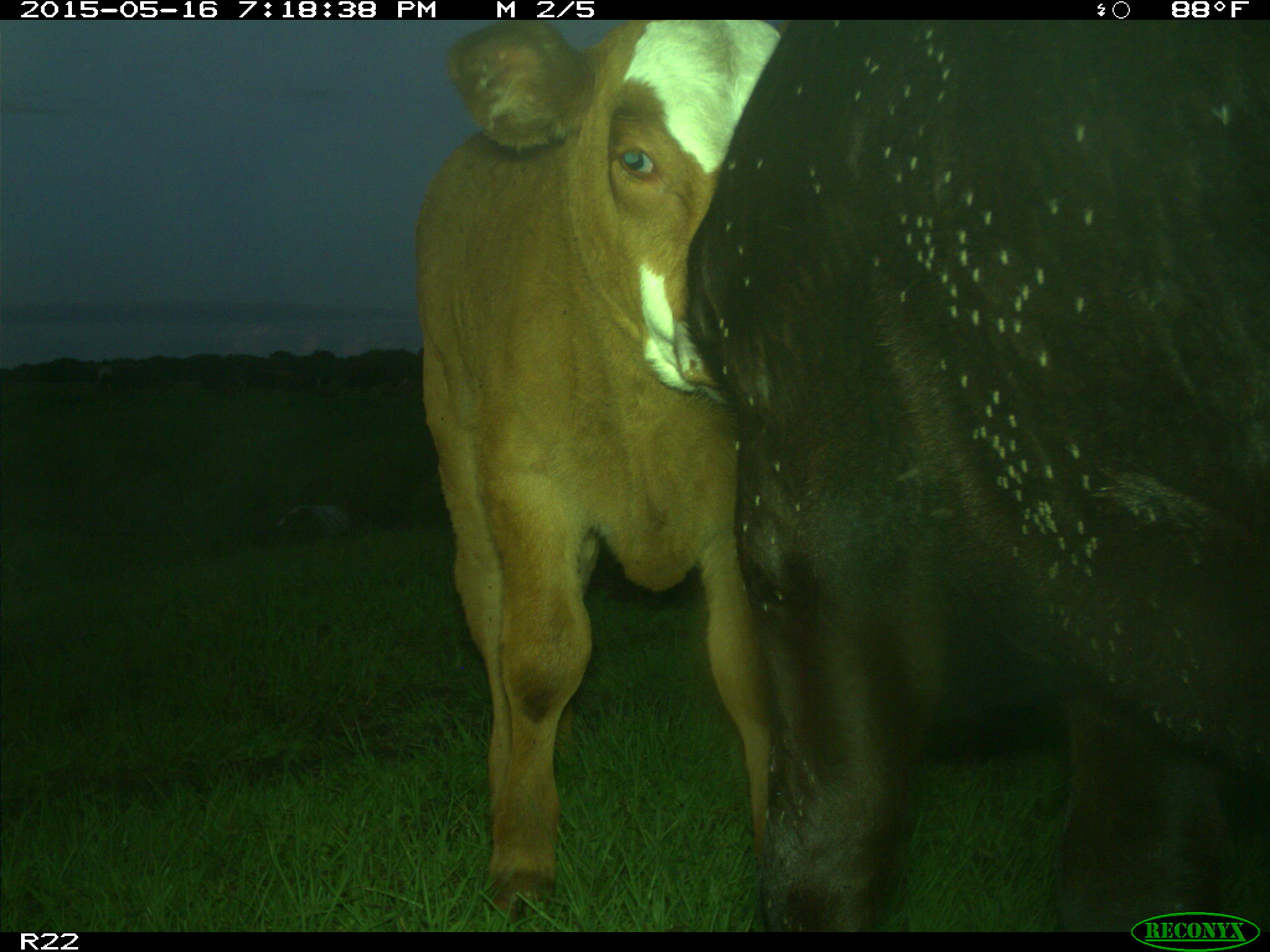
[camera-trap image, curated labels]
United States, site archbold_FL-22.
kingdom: Animalia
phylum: Chordata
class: Mammalia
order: Artiodactyla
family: Bovidae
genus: Bos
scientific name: Bos taurus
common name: domestic cow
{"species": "Bos taurus (domestic cow)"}